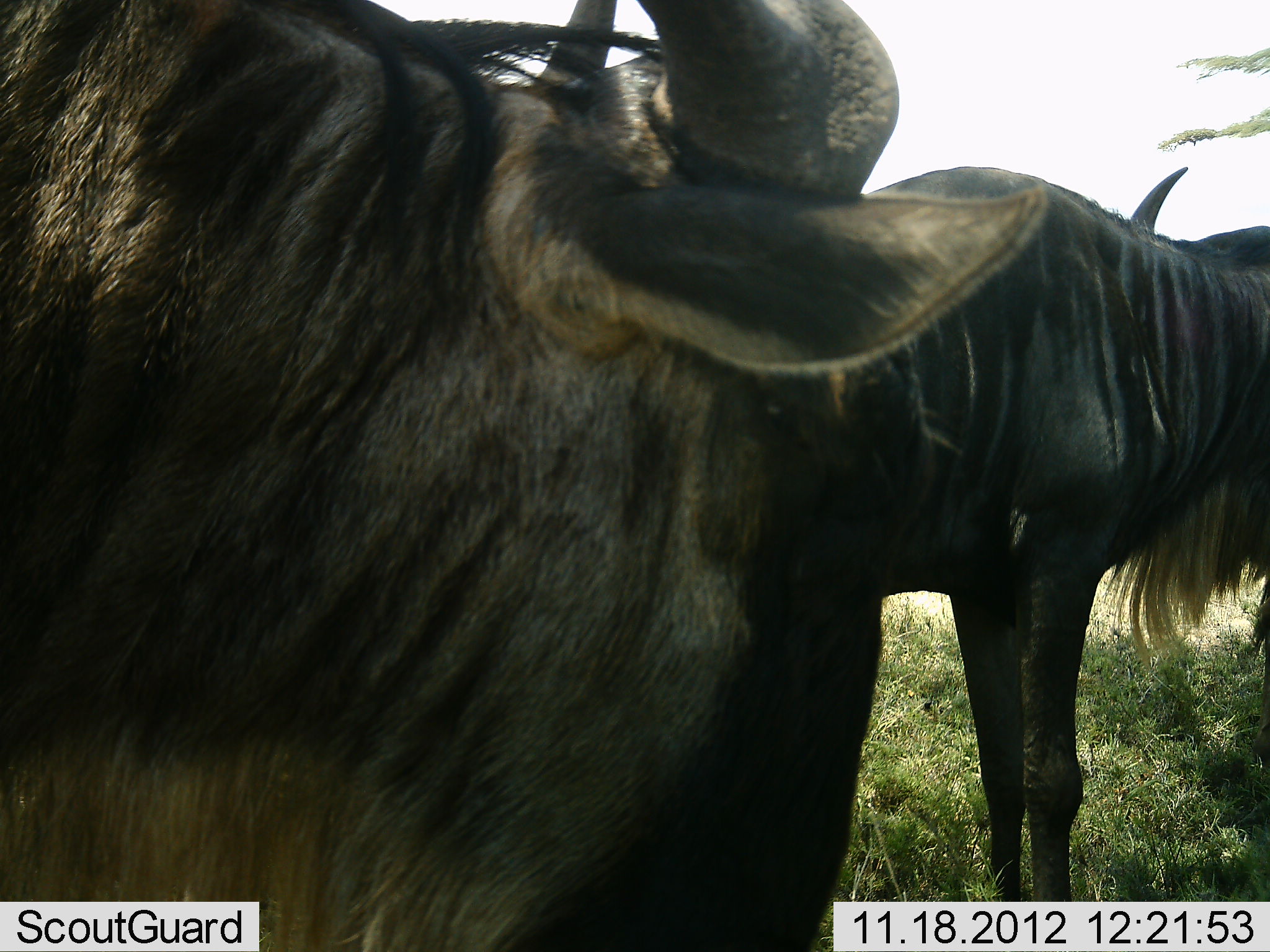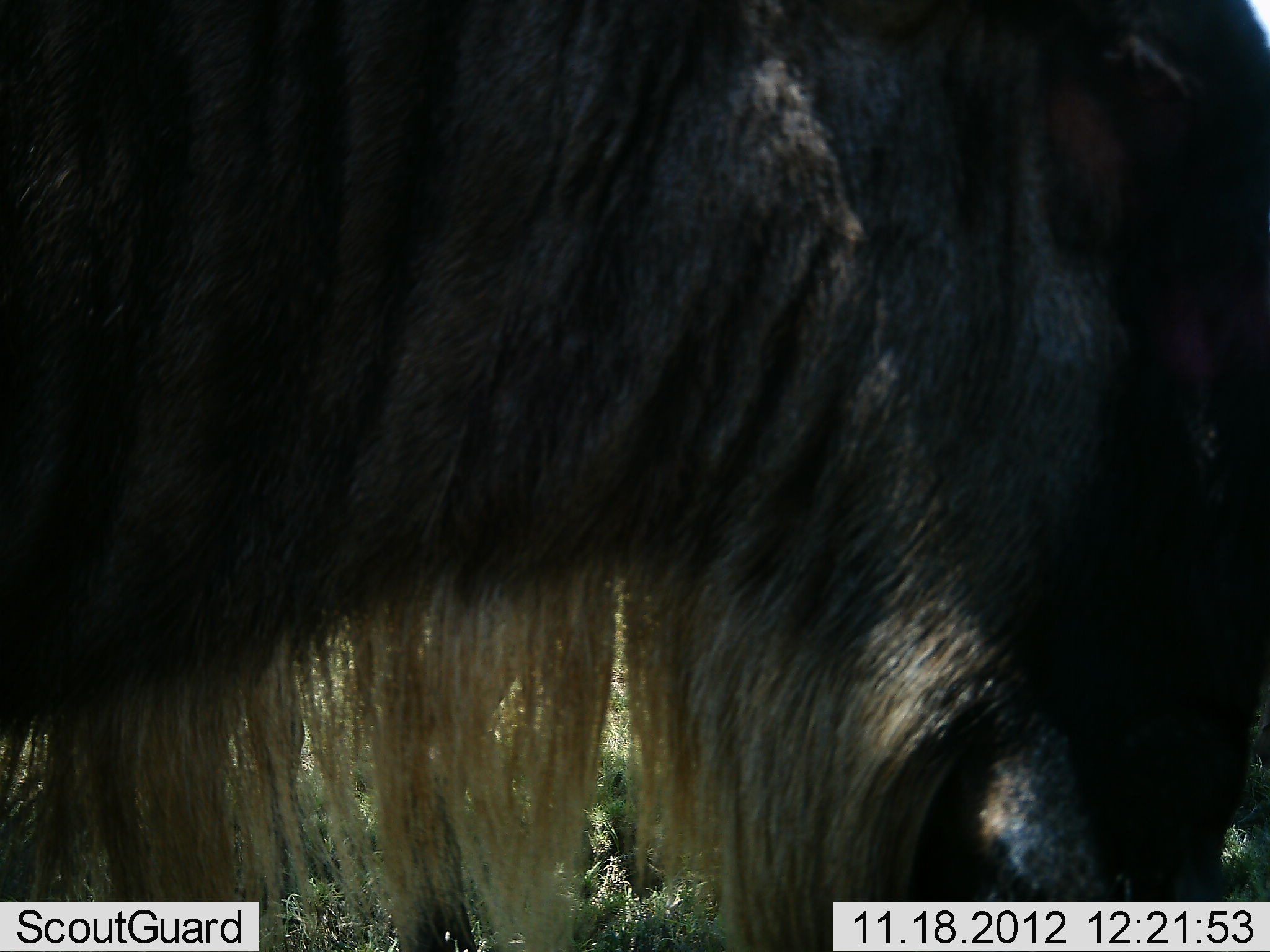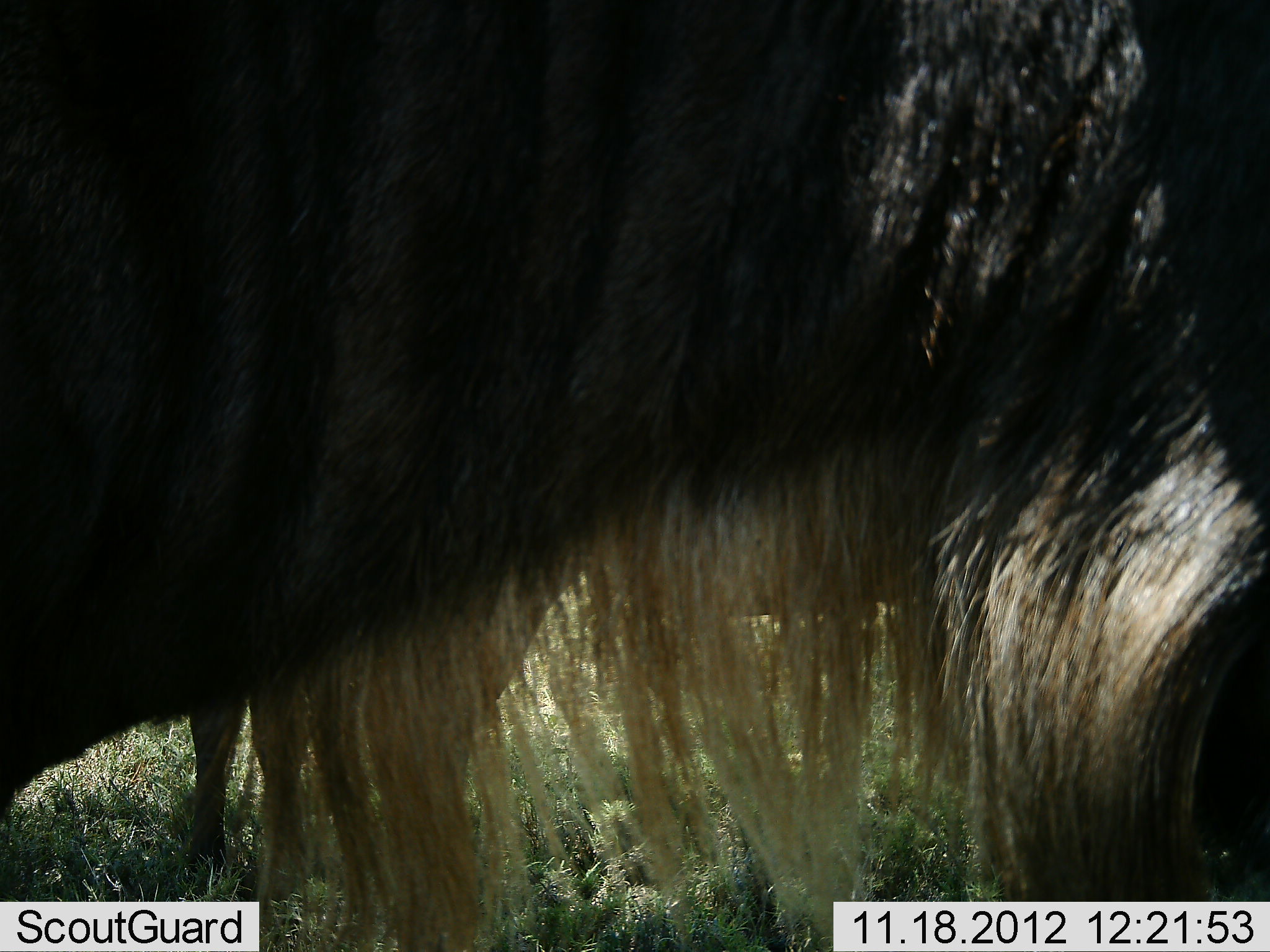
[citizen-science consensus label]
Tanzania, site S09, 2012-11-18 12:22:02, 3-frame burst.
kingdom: Animalia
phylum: Chordata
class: Mammalia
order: Artiodactyla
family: Bovidae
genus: Connochaetes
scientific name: Connochaetes taurinus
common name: blue wildebeest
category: wildebeest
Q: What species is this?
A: Wildebeest (blue wildebeest) (Connochaetes taurinus).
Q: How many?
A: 2.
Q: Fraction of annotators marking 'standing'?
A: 68%.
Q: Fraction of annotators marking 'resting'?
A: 5%.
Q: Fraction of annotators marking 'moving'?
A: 53%.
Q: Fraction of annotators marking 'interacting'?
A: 0%.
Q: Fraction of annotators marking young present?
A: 0%.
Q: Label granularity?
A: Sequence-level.